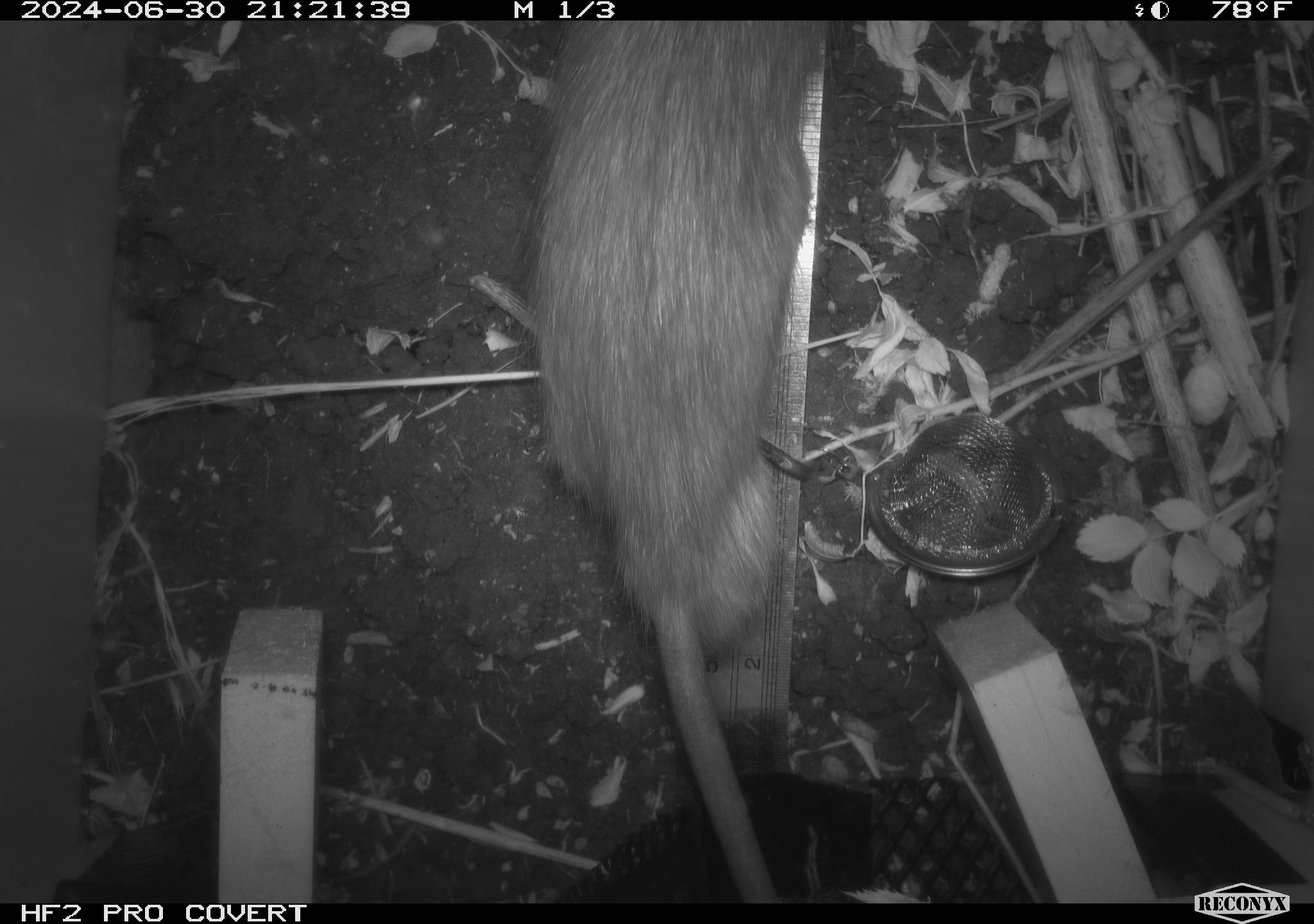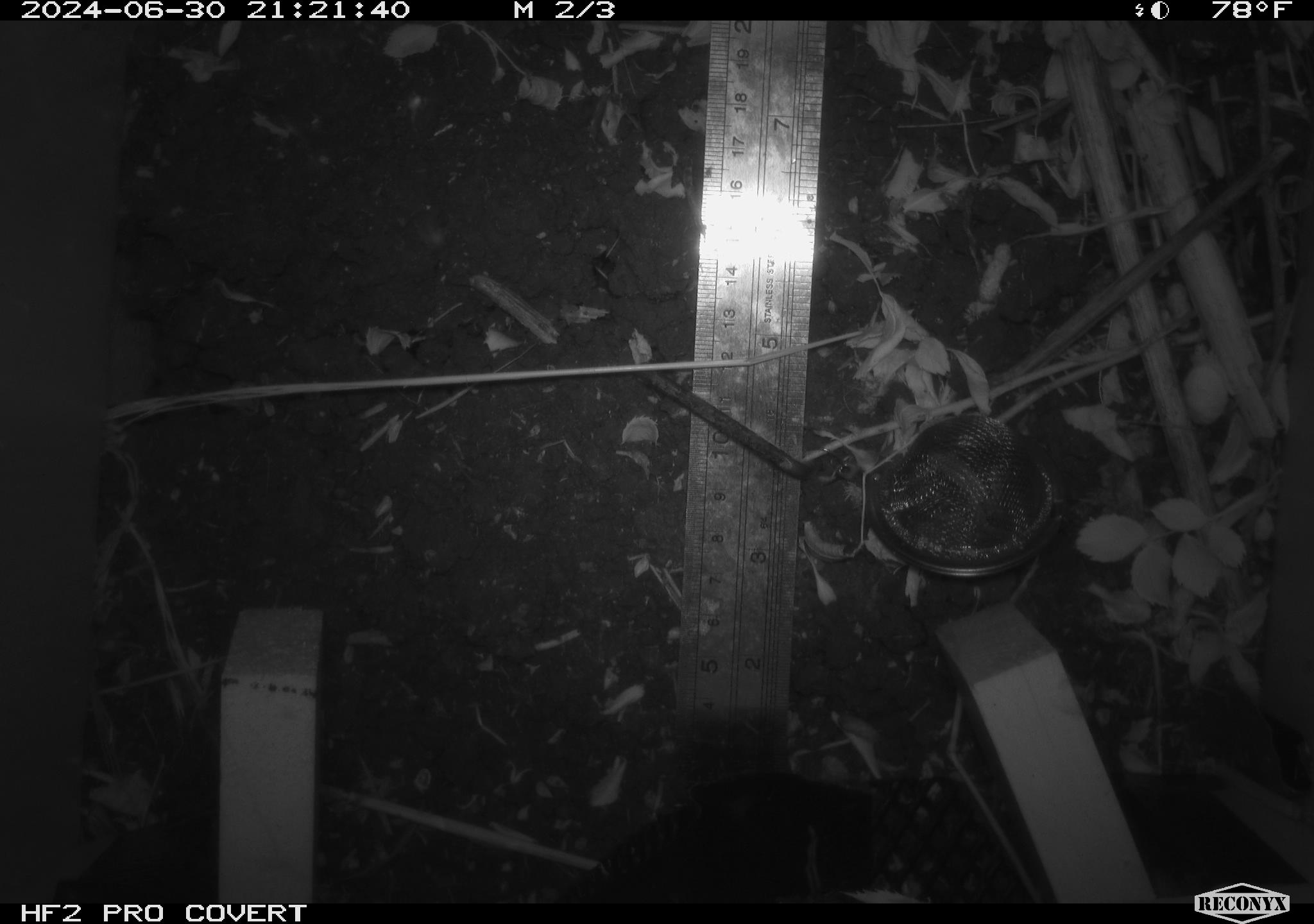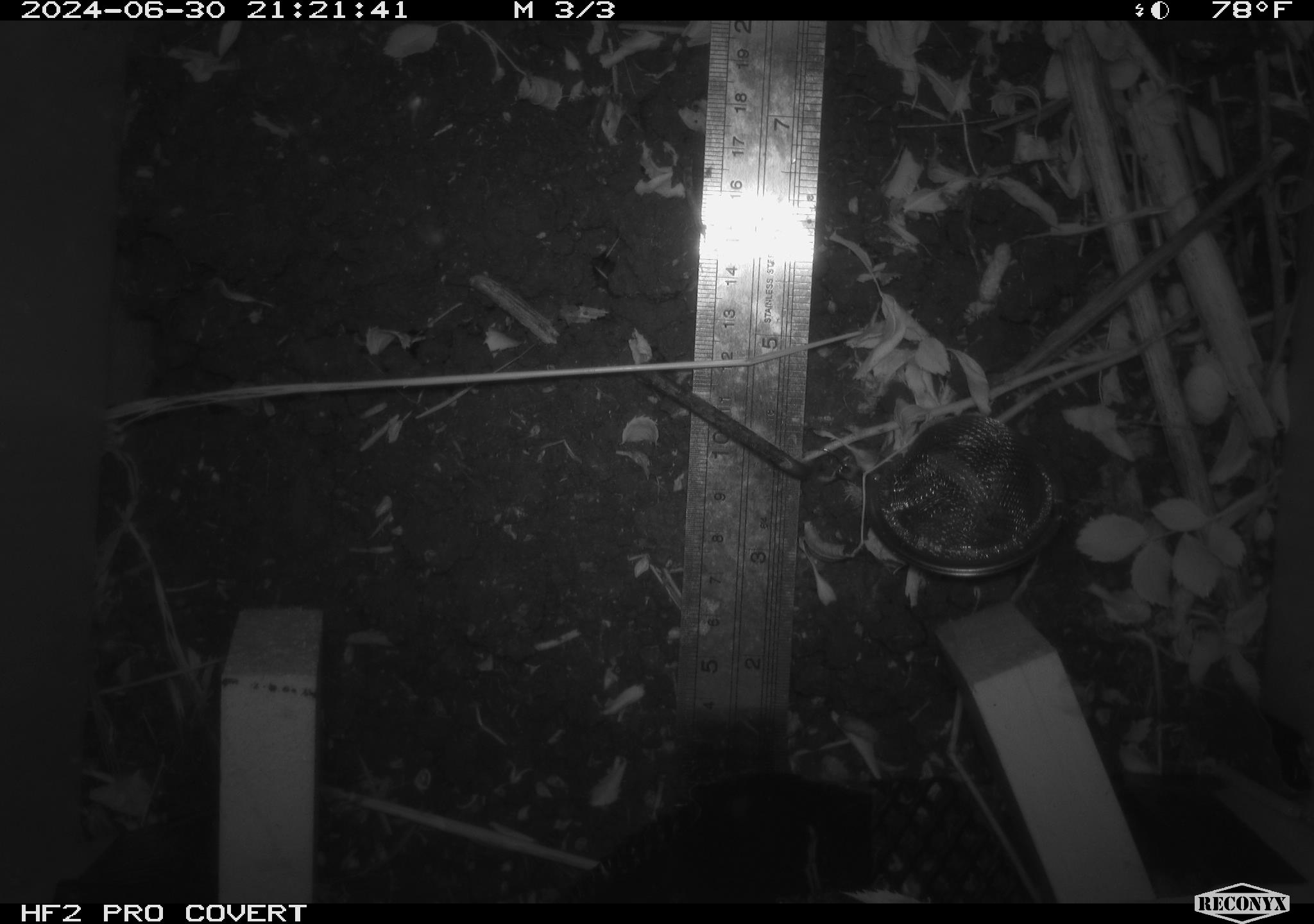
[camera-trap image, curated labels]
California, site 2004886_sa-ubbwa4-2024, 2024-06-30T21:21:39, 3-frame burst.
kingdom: Animalia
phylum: Chordata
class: Mammalia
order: Rodentia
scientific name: Rodentia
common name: woodrat or rat or mouse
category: woodrat or rat or mouse species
Woodrat or rat or mouse species (woodrat or rat or mouse) (Rodentia).